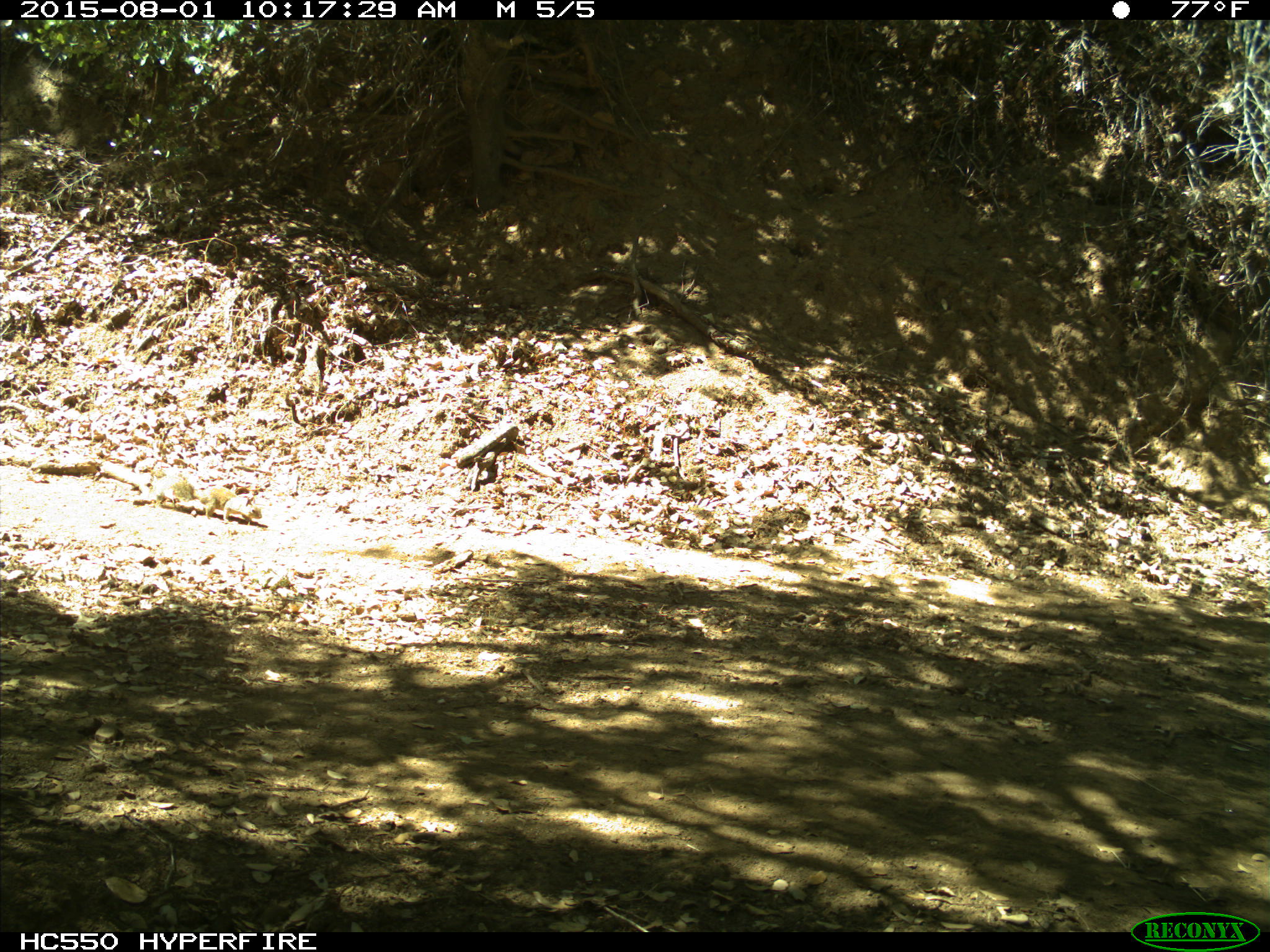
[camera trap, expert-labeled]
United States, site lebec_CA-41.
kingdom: Animalia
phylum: Chordata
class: Mammalia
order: Rodentia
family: Sciuridae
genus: Otospermophilus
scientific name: Otospermophilus beecheyi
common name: california ground squirrel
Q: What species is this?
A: Otospermophilus beecheyi (california ground squirrel).